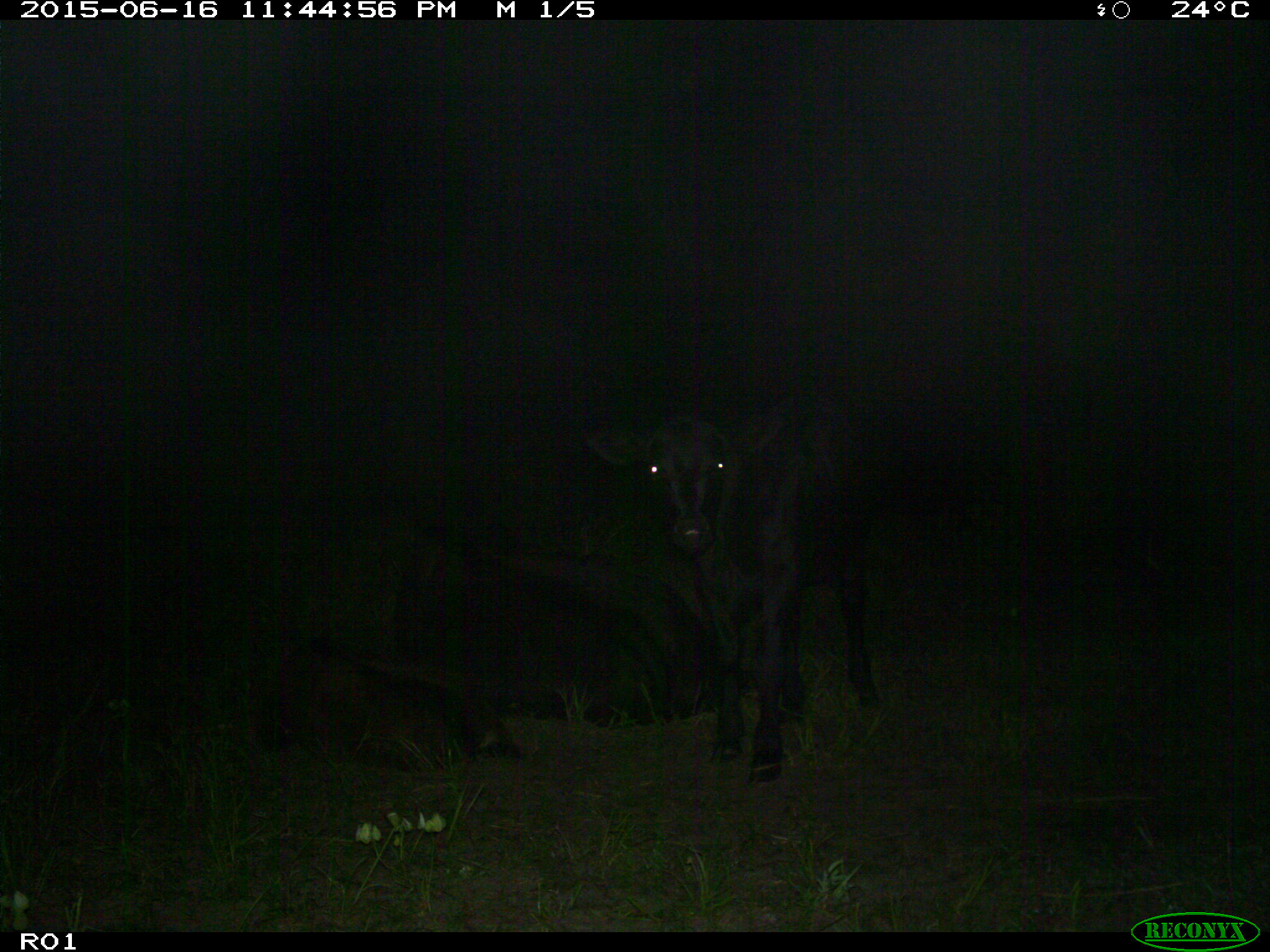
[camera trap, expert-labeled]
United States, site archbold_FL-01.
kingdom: Animalia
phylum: Chordata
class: Mammalia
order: Artiodactyla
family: Bovidae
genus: Bos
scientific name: Bos taurus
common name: domestic cow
Bos taurus (domestic cow).